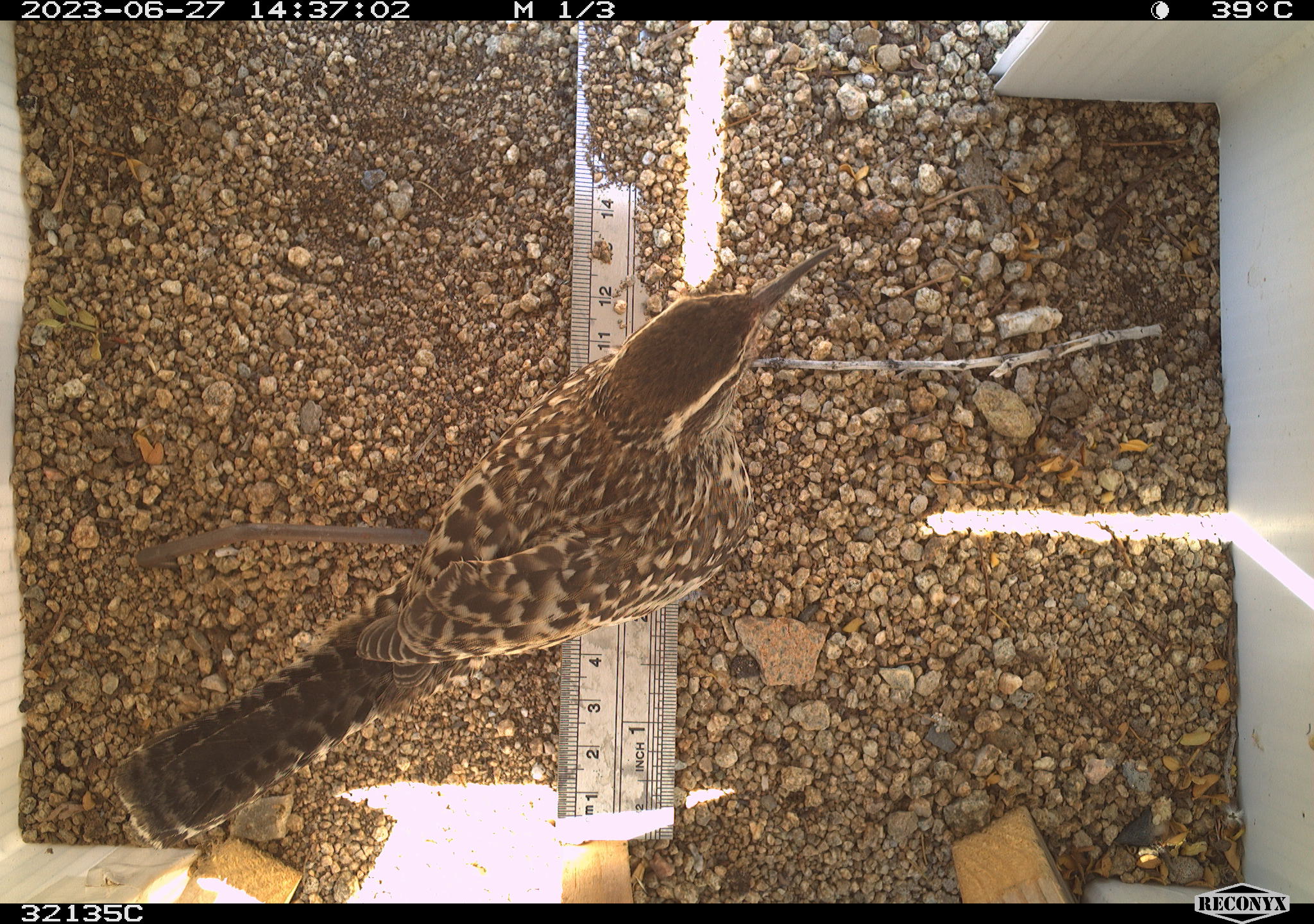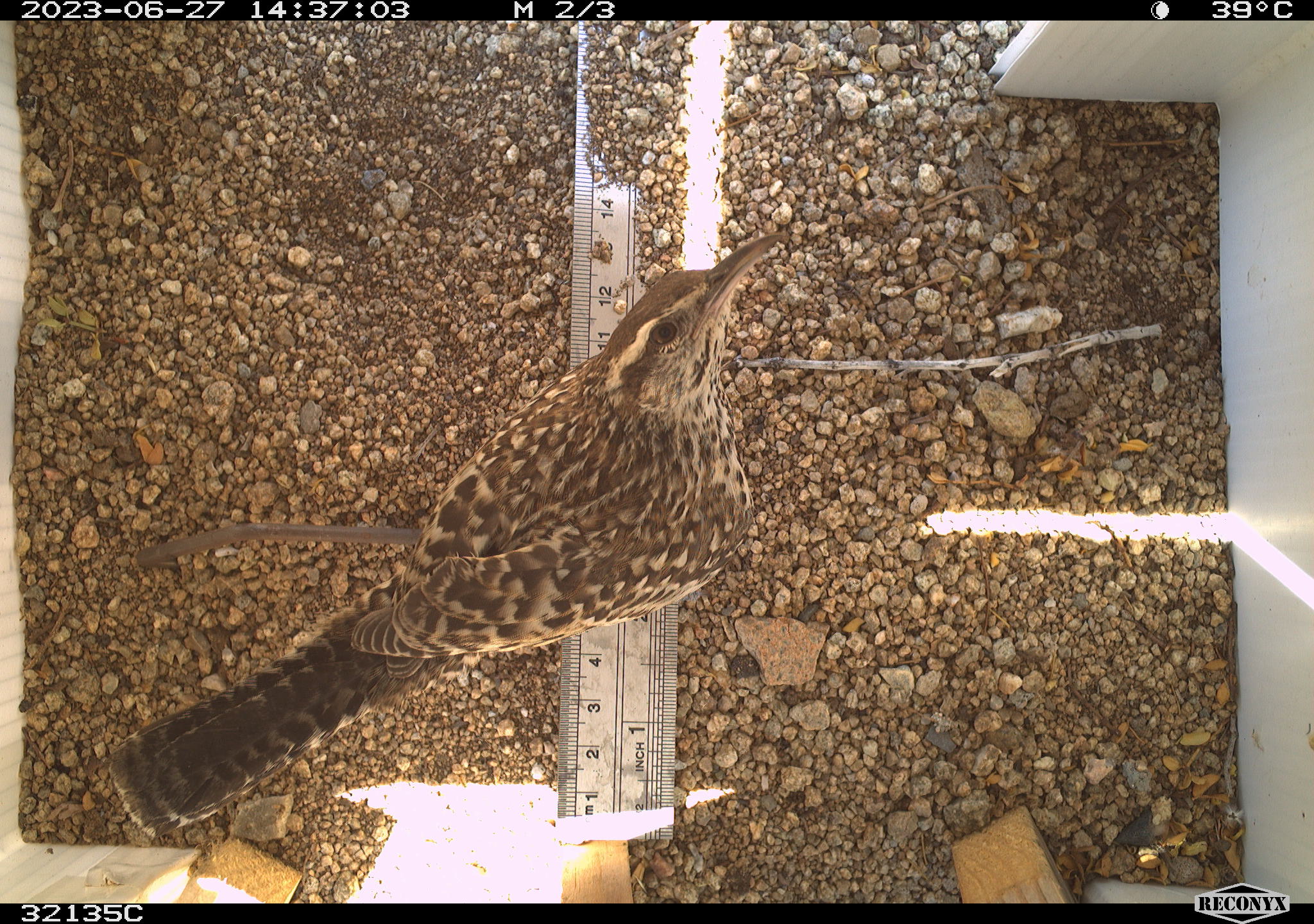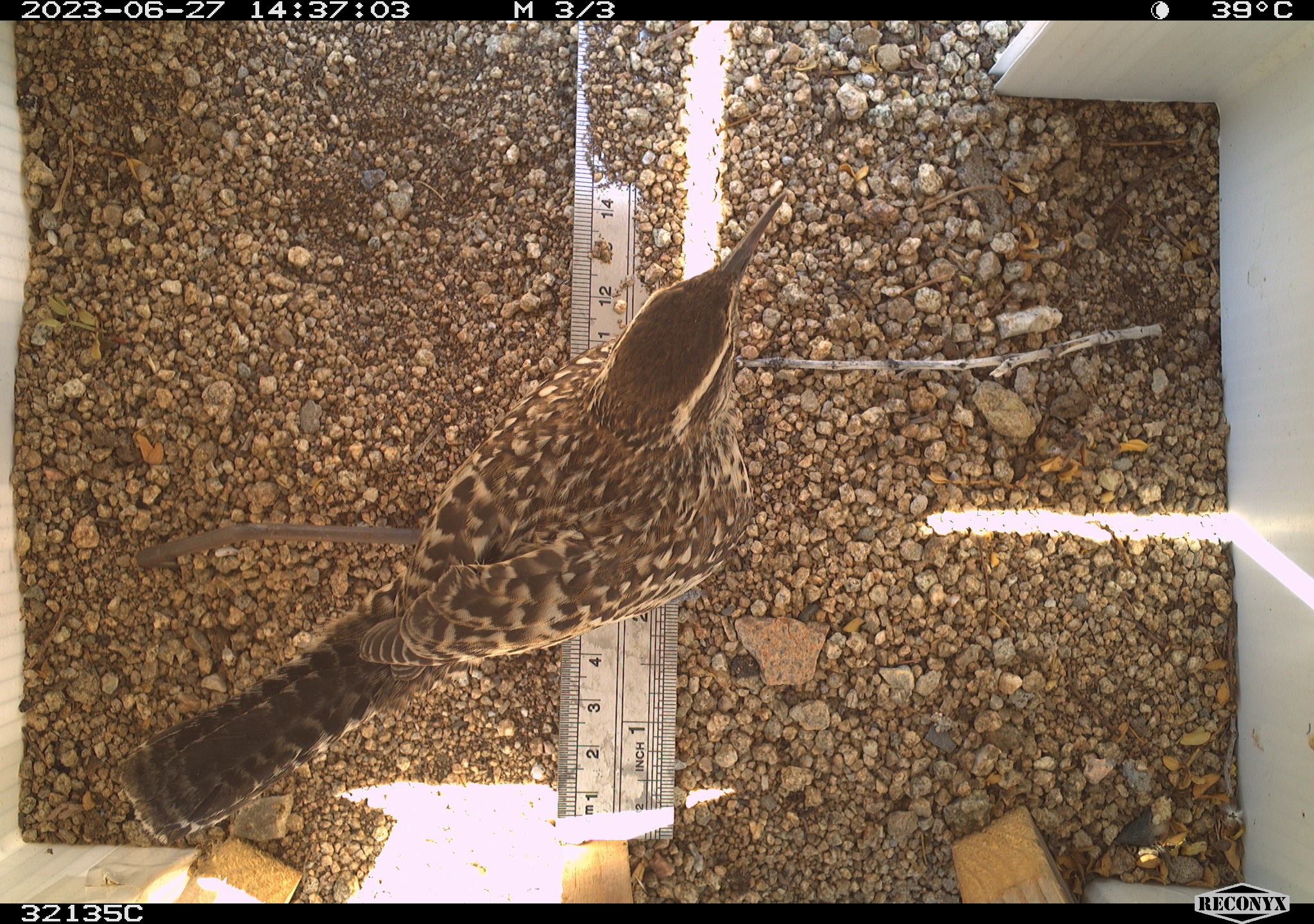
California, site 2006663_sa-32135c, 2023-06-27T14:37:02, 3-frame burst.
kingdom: Animalia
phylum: Chordata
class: Aves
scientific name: Aves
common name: bird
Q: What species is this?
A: Bird (Aves).